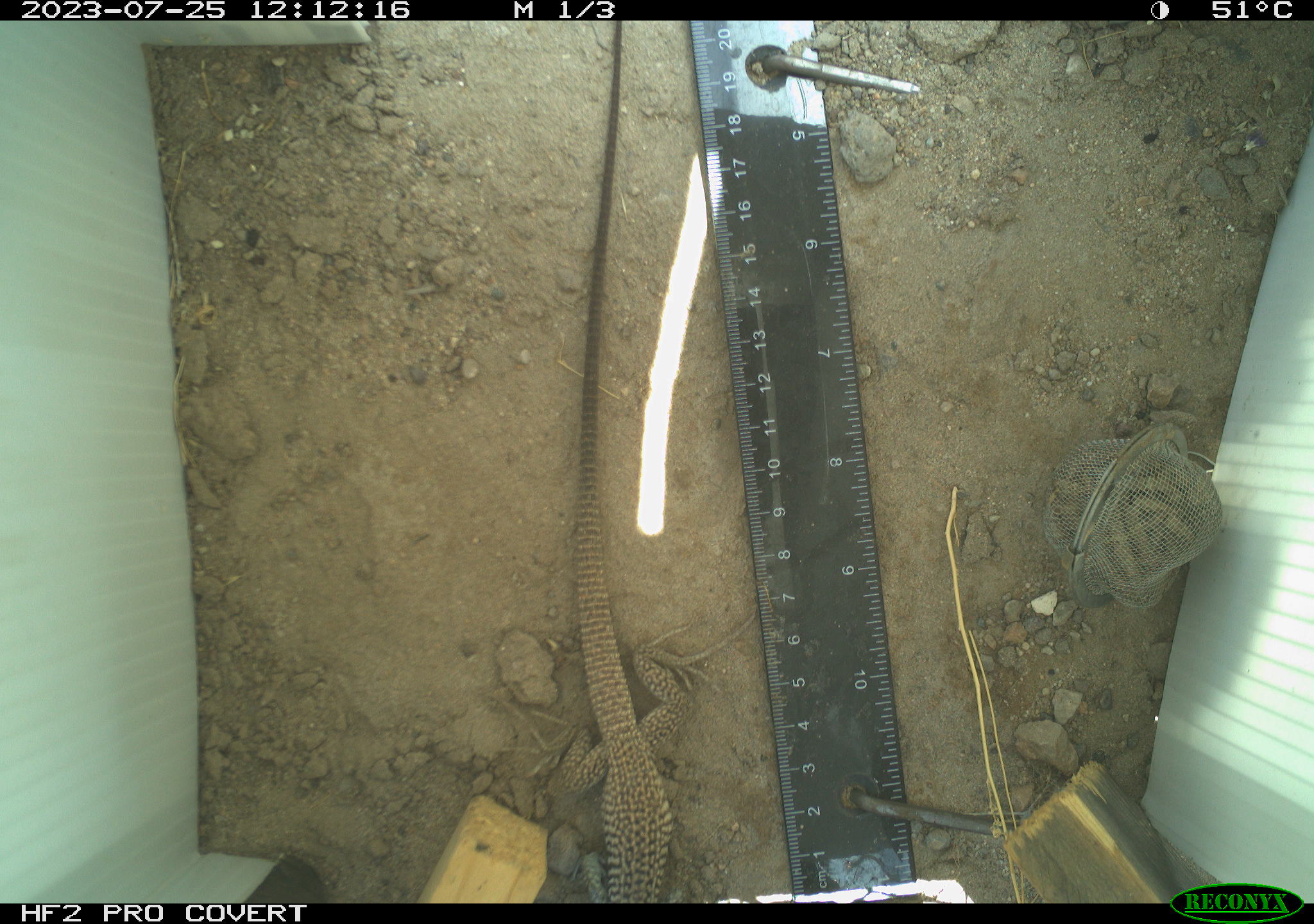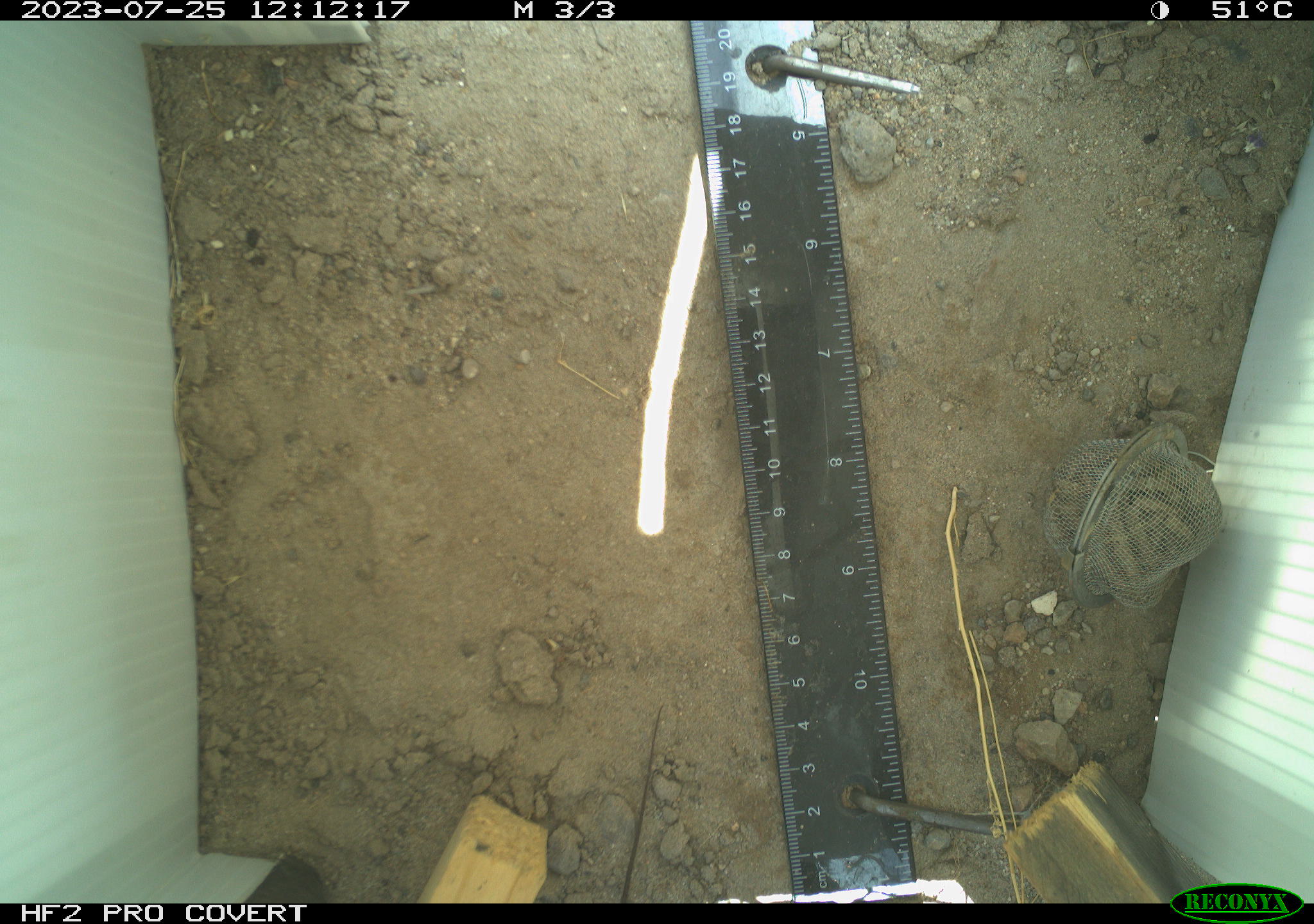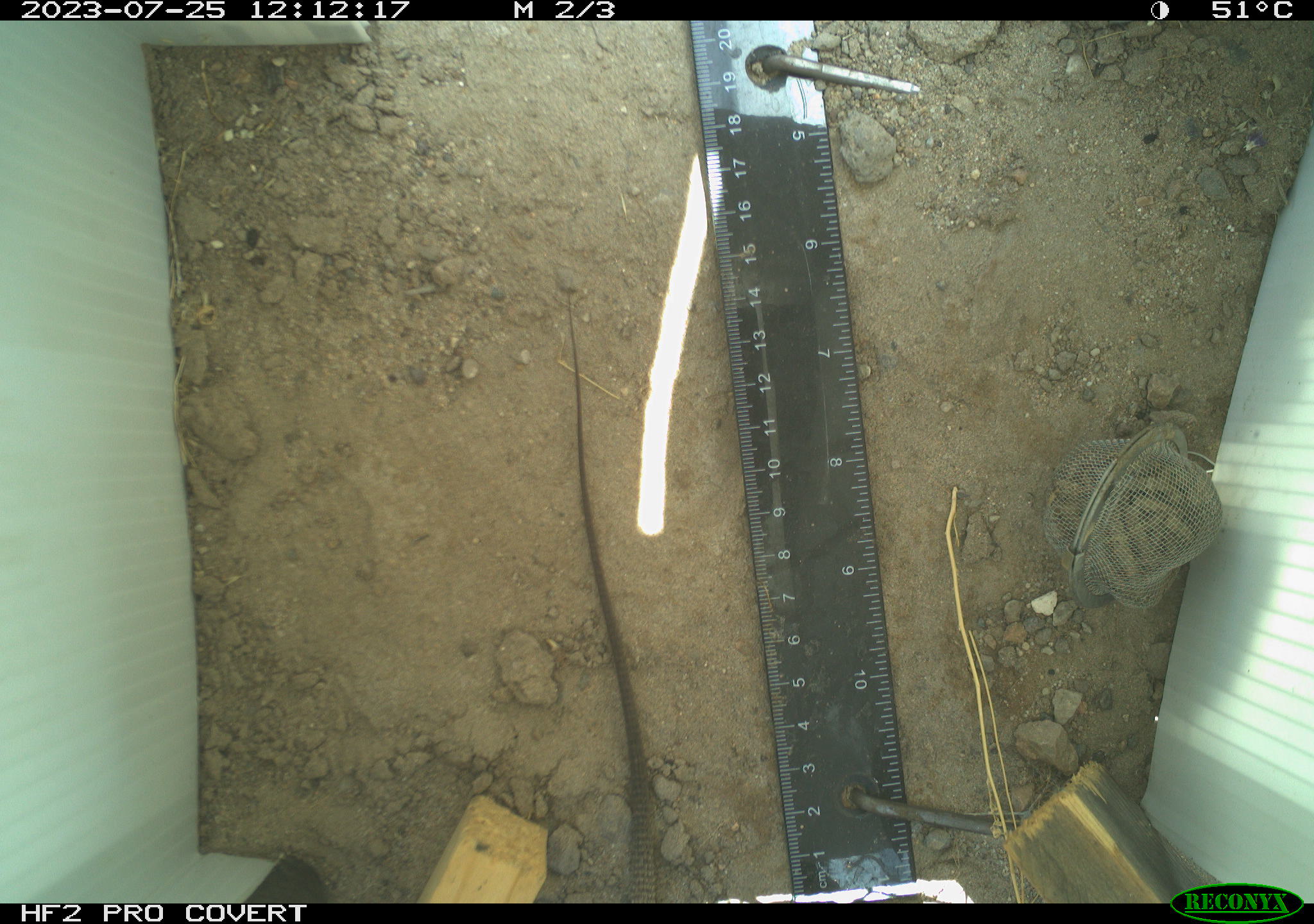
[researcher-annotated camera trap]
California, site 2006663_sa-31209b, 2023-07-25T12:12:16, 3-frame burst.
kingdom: Animalia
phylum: Chordata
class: Reptilia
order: Squamata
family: Teiidae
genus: Aspidoscelis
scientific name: Aspidoscelis tigris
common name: western whiptail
Western whiptail (Aspidoscelis tigris).